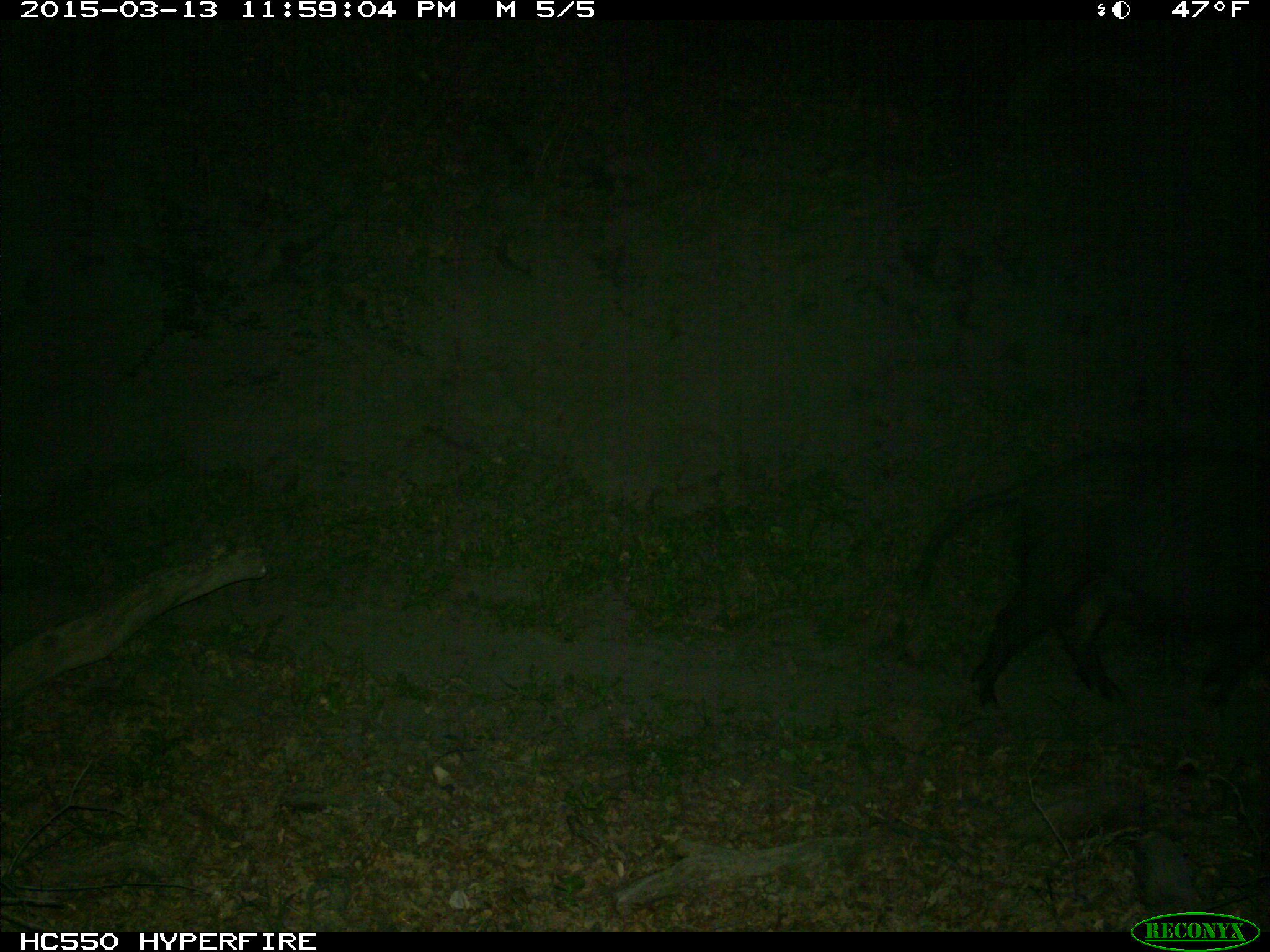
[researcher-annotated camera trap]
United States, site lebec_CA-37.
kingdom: Animalia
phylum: Chordata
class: Mammalia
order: Artiodactyla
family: Suidae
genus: Sus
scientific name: Sus scrofa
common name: wild boar